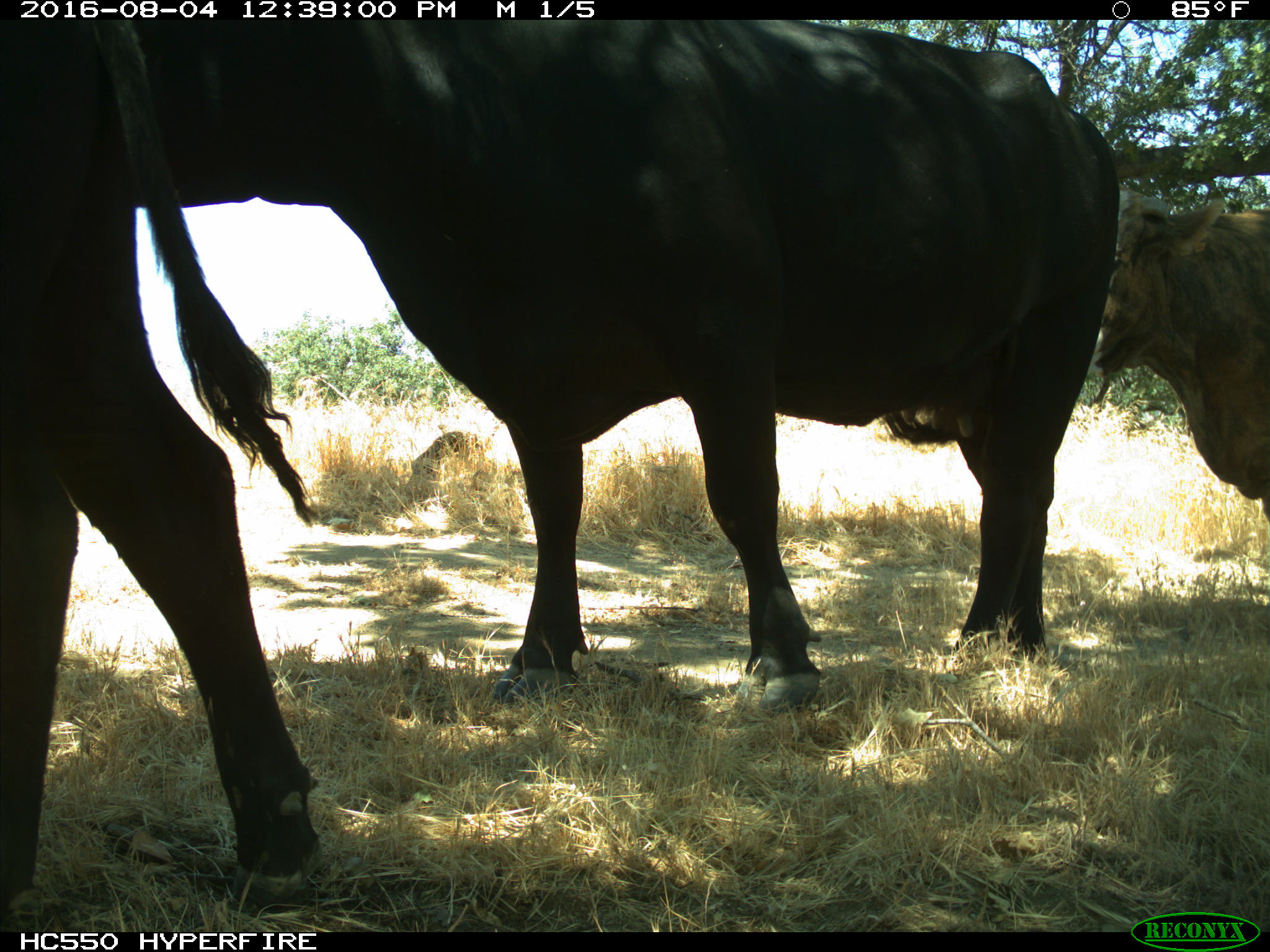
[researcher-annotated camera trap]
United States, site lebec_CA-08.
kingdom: Animalia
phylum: Chordata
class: Mammalia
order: Artiodactyla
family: Bovidae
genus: Bos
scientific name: Bos taurus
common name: domestic cow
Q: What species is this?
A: Bos taurus (domestic cow).